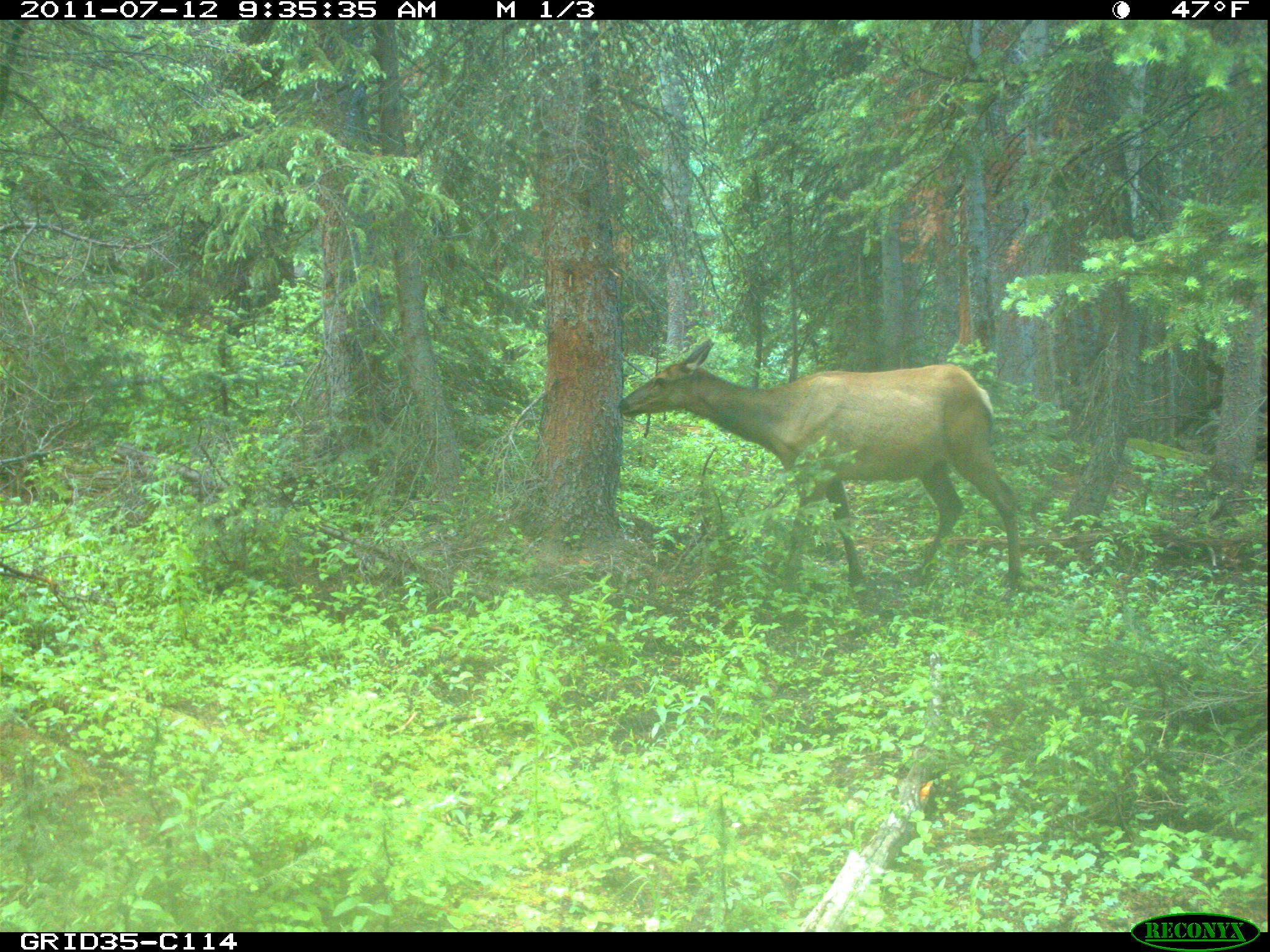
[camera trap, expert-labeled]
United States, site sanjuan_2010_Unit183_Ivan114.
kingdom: Animalia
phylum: Chordata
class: Mammalia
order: Artiodactyla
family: Cervidae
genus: Cervus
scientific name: Cervus elaphus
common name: red deer